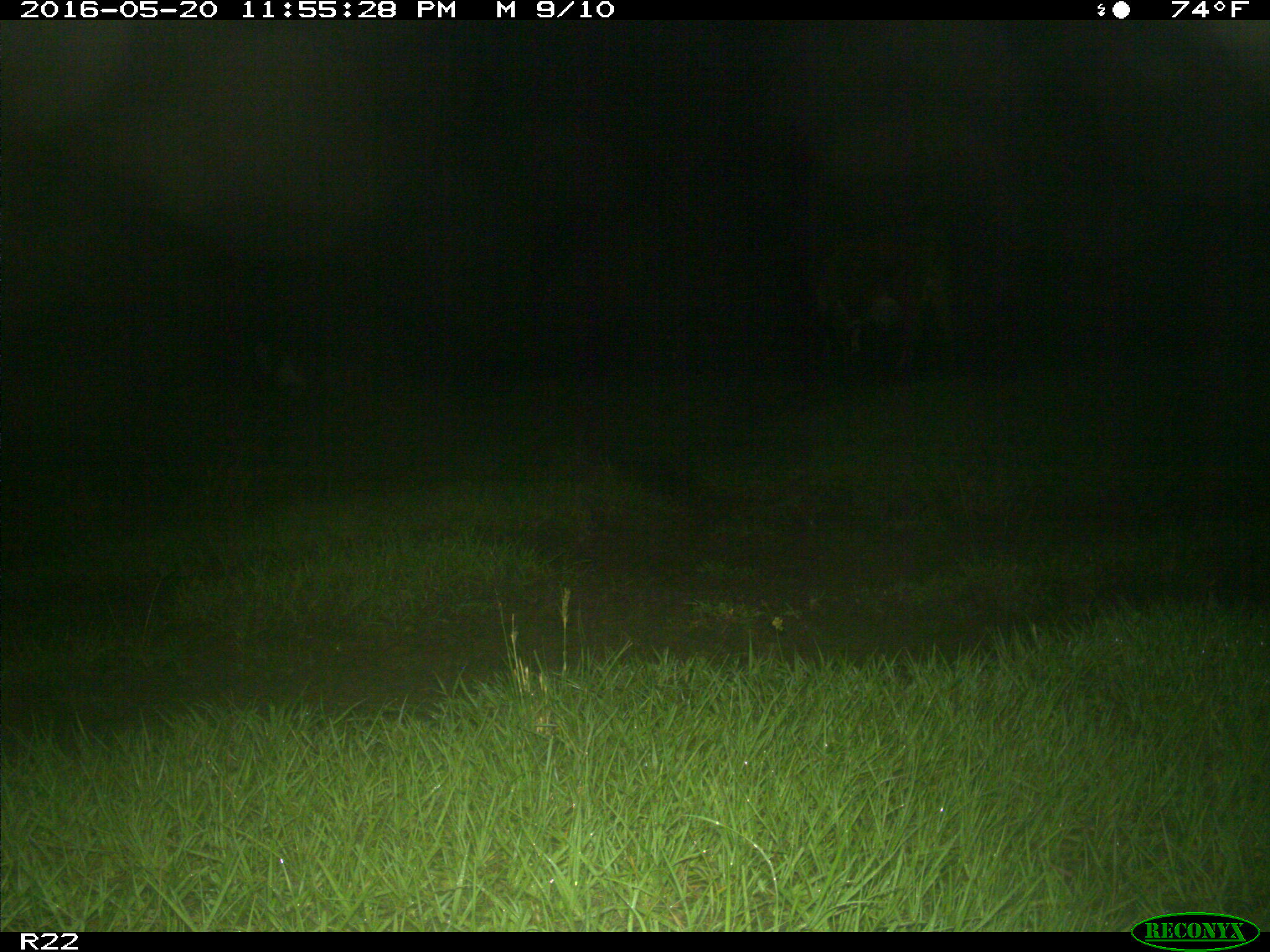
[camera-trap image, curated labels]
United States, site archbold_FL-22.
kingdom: Animalia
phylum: Chordata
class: Mammalia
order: Artiodactyla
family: Bovidae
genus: Bos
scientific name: Bos taurus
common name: domestic cow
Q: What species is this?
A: Bos taurus (domestic cow).